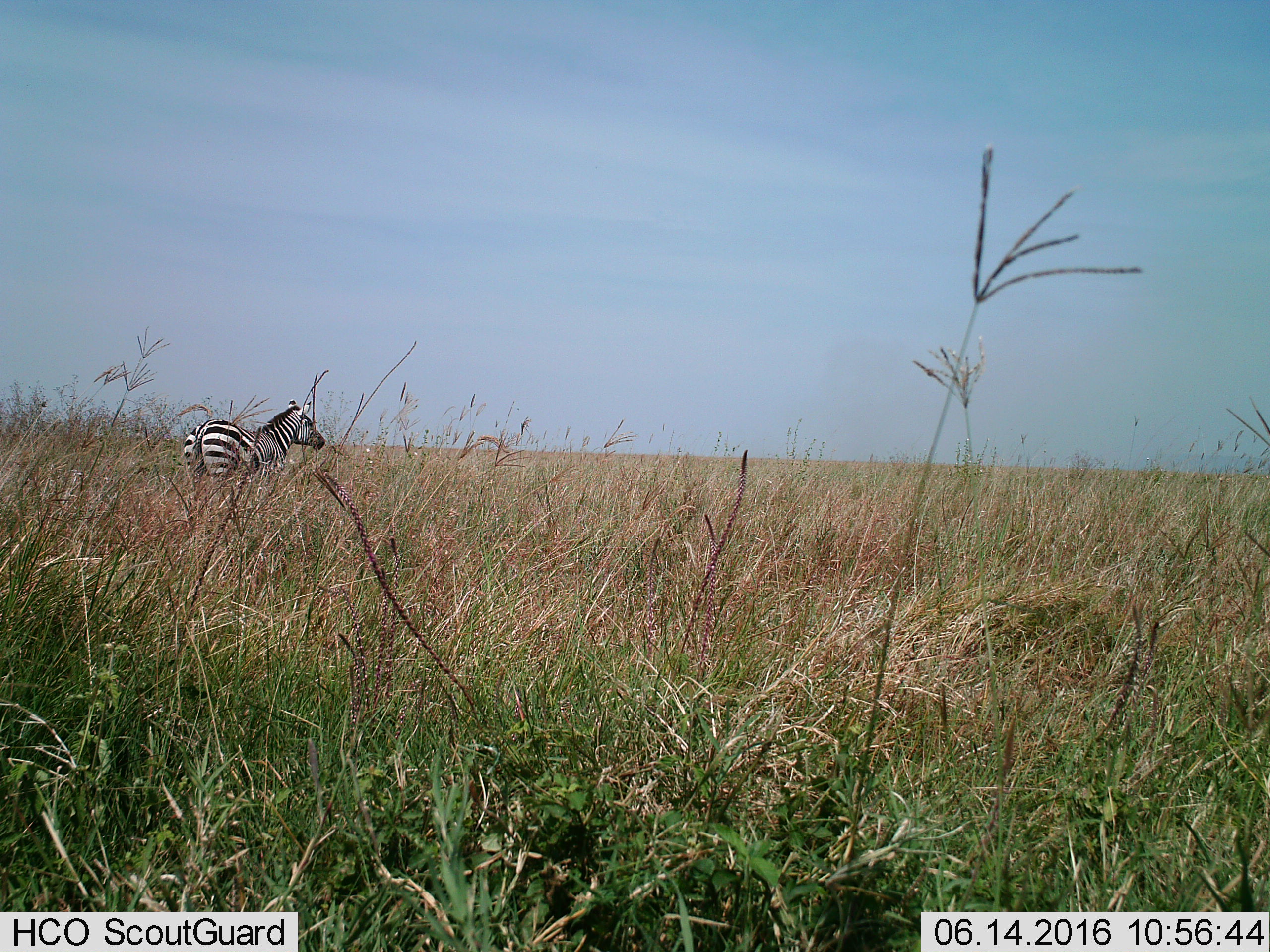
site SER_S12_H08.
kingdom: Animalia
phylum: Chordata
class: Mammalia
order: Perissodactyla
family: Equidae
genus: Equus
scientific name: Equus quagga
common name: plains zebra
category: zebraplains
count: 1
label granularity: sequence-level